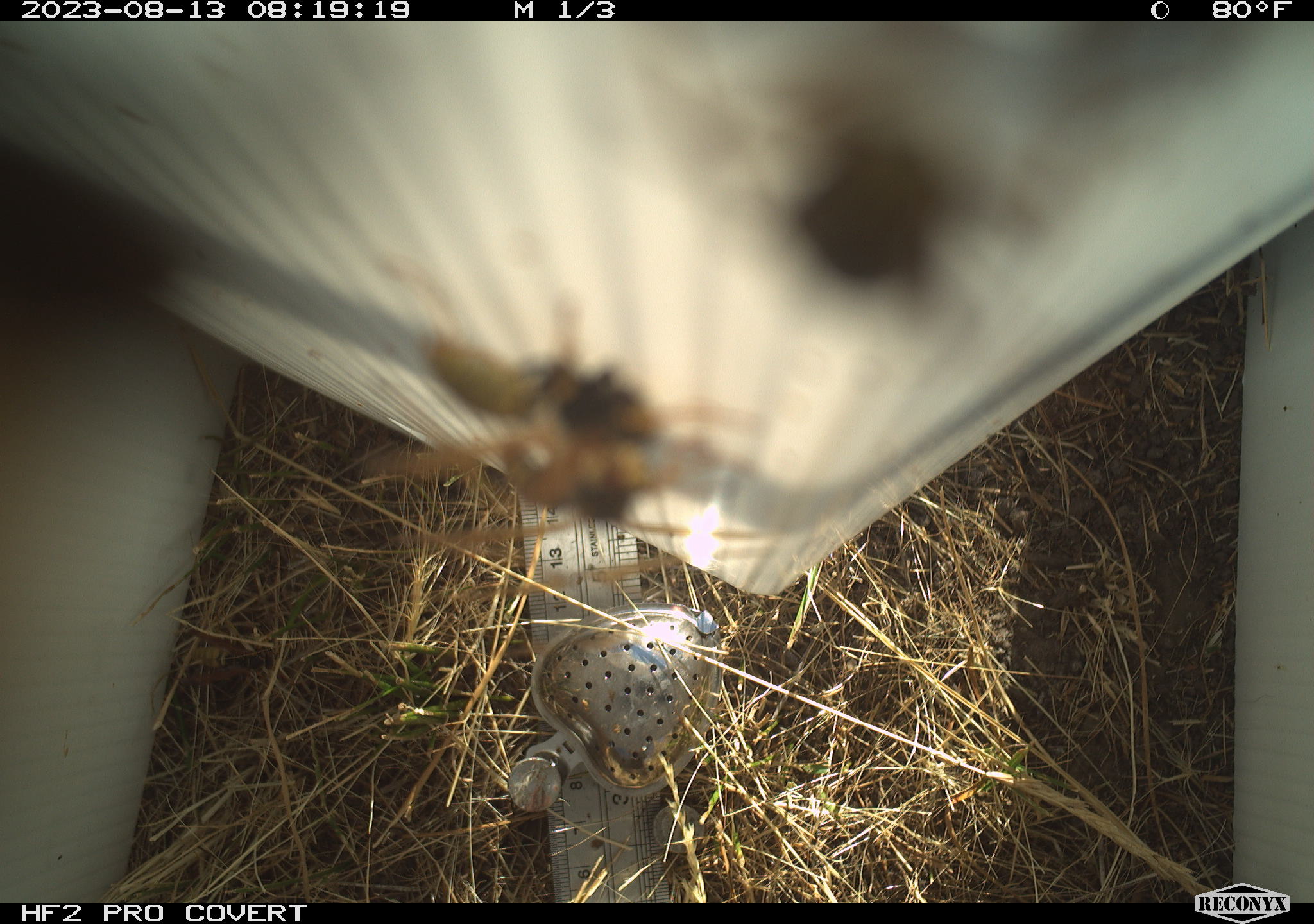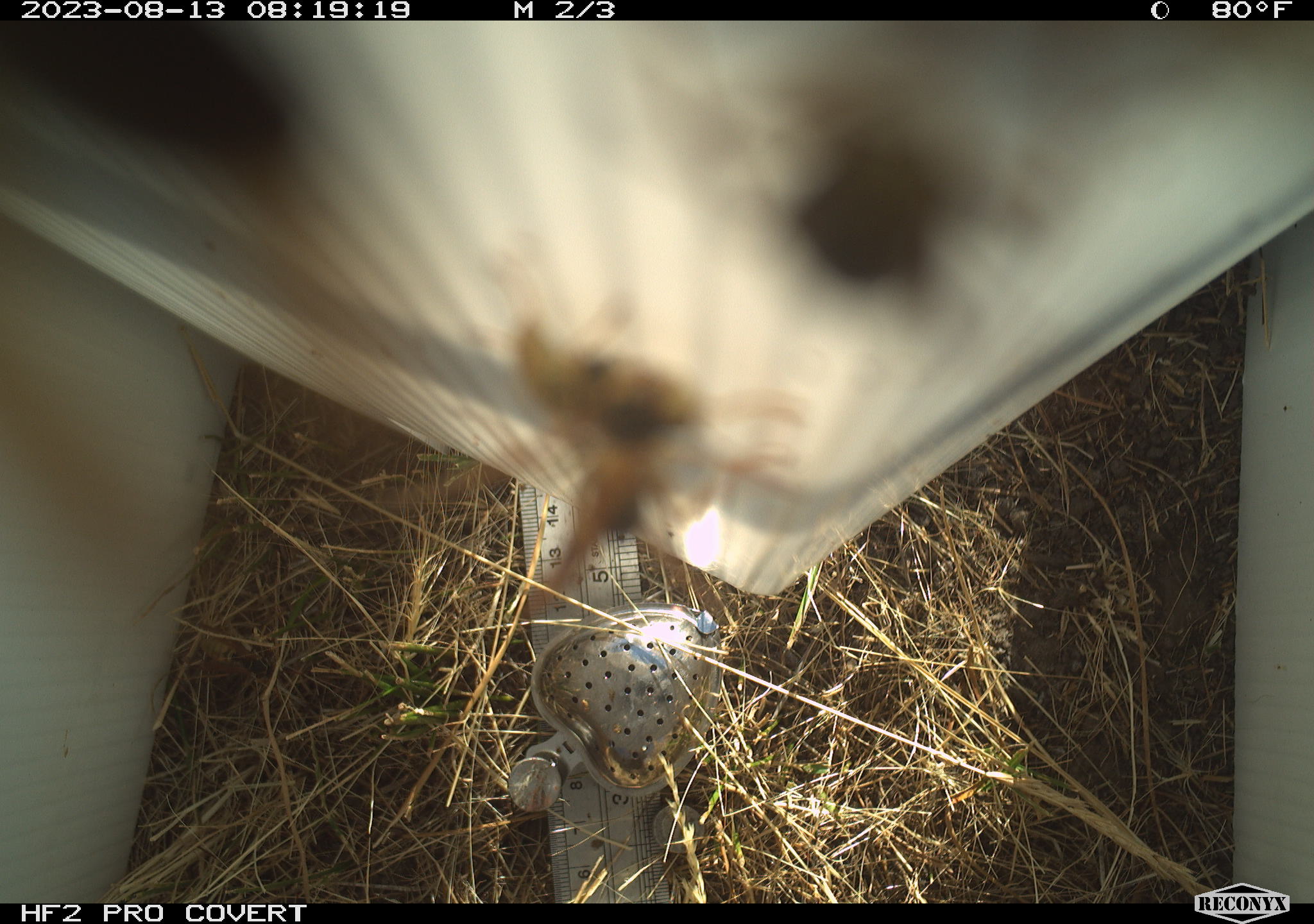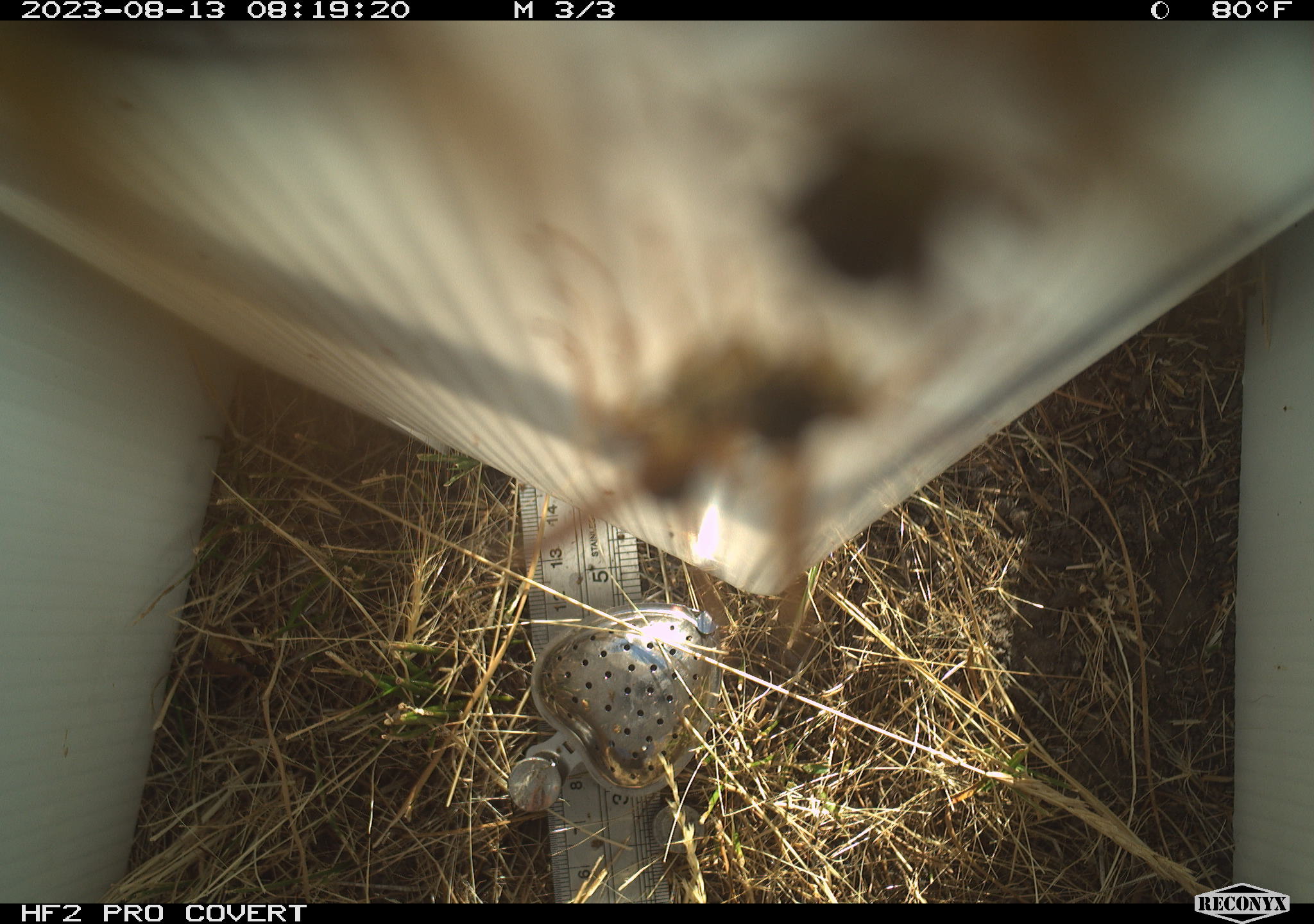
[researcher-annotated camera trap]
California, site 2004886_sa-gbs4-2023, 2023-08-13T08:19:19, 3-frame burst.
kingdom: Animalia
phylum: Arthropoda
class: Insecta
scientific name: Insecta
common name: insect